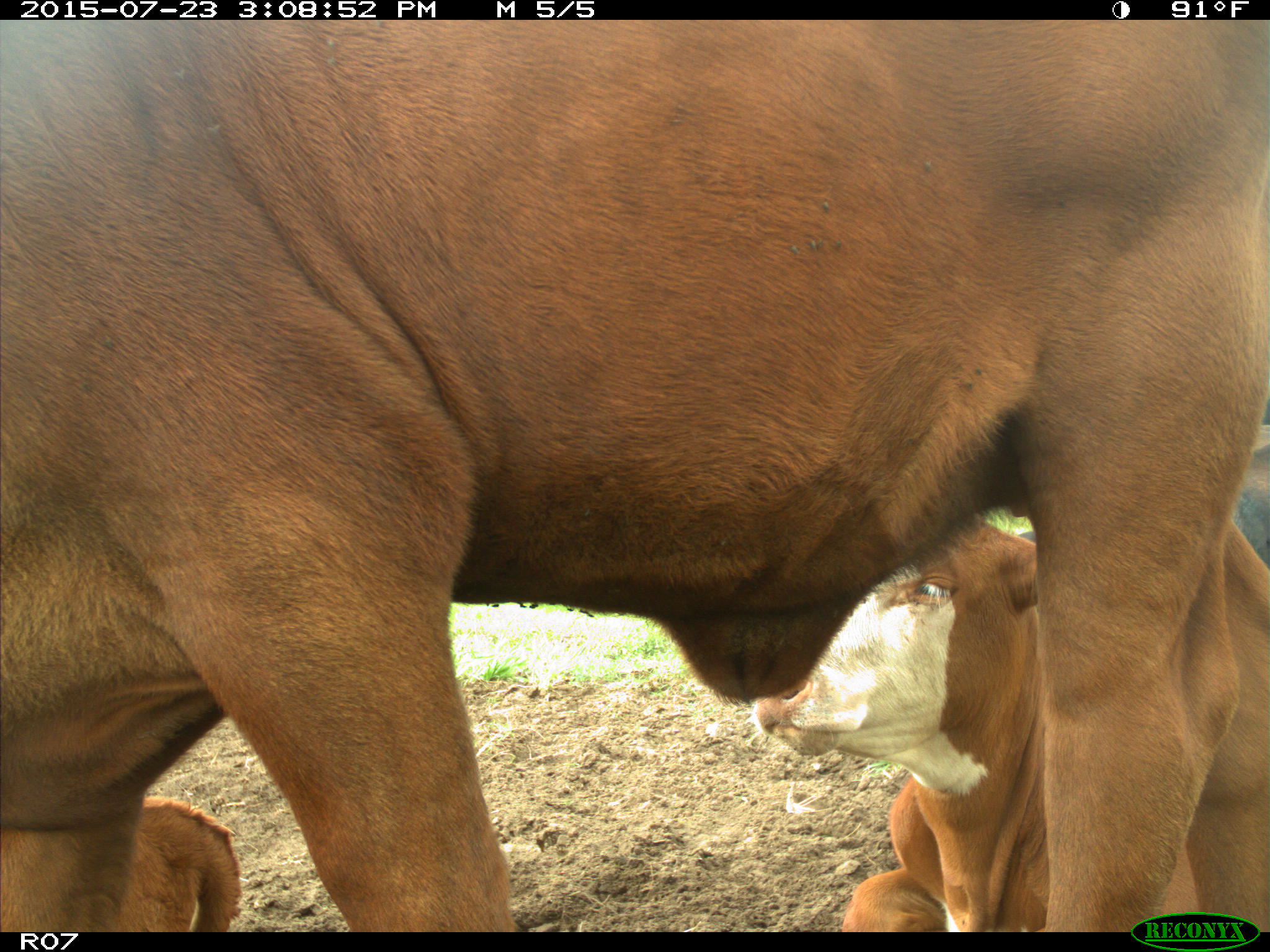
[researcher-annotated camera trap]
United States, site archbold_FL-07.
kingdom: Animalia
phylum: Chordata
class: Mammalia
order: Artiodactyla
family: Bovidae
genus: Bos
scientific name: Bos taurus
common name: domestic cow